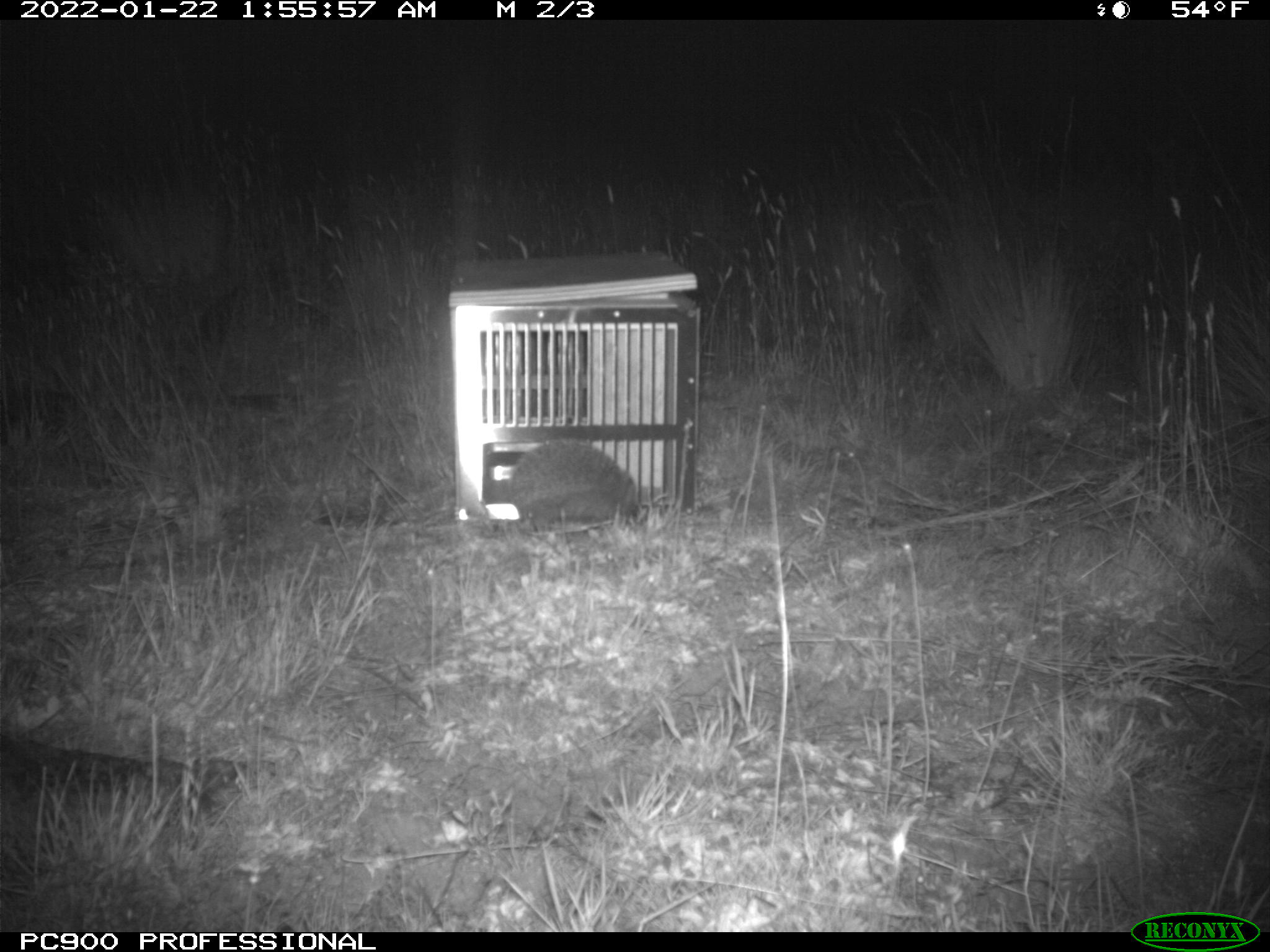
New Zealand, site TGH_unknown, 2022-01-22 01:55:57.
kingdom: Animalia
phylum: Chordata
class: Mammalia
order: Eulipotyphla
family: Erinaceidae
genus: Erinaceus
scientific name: Erinaceus europaeus europaeus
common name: european hedgehog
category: hedgehog